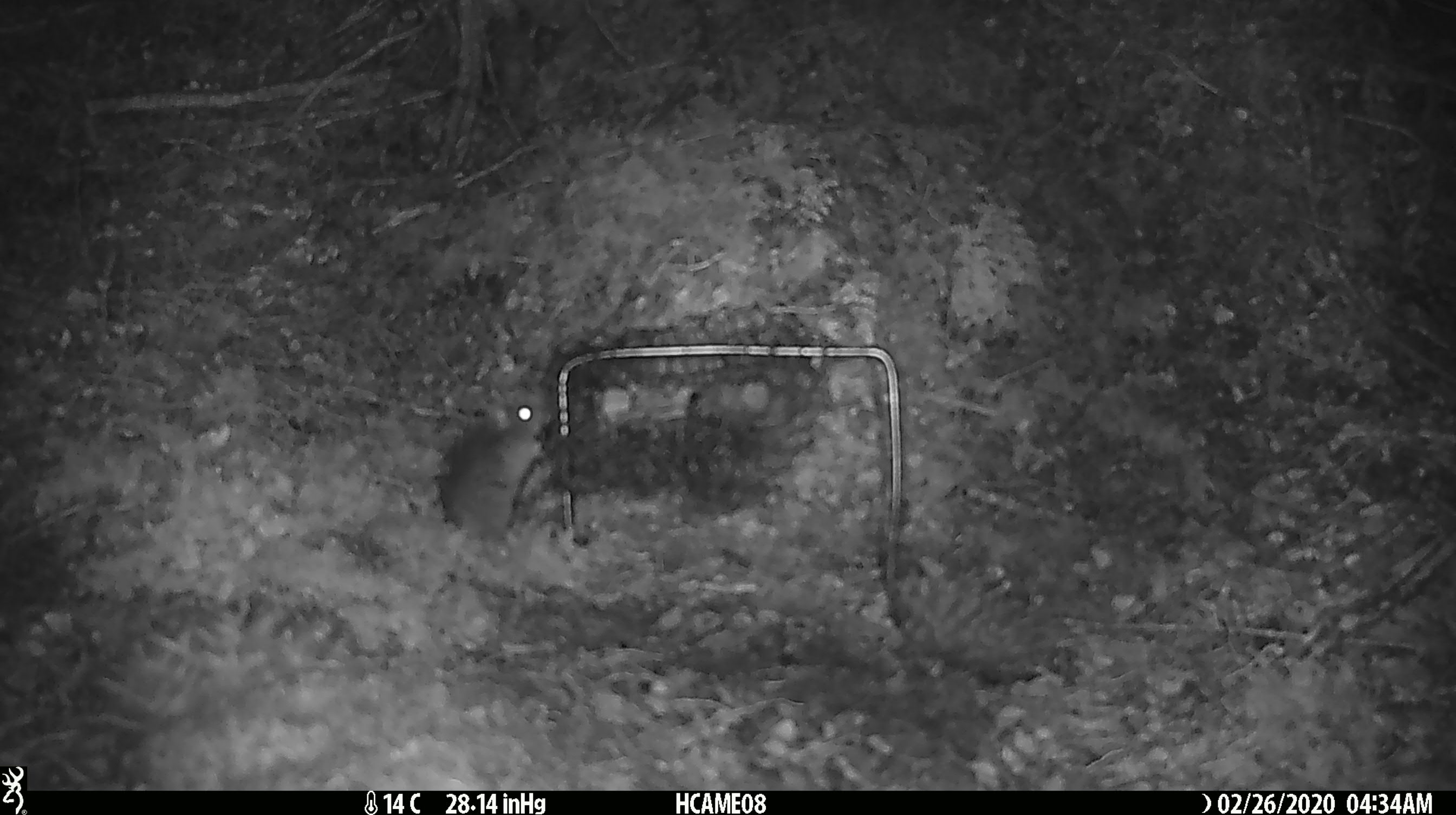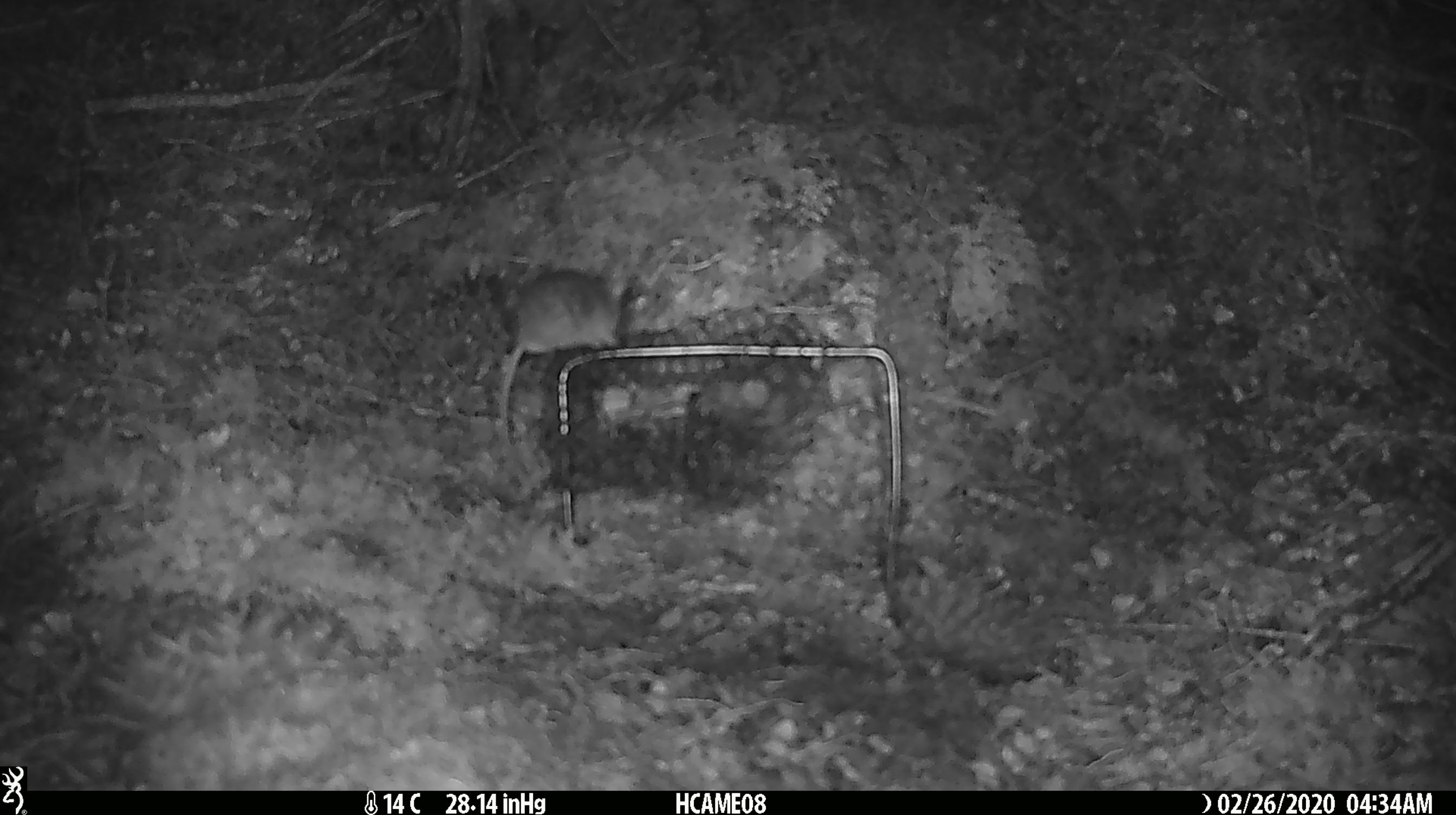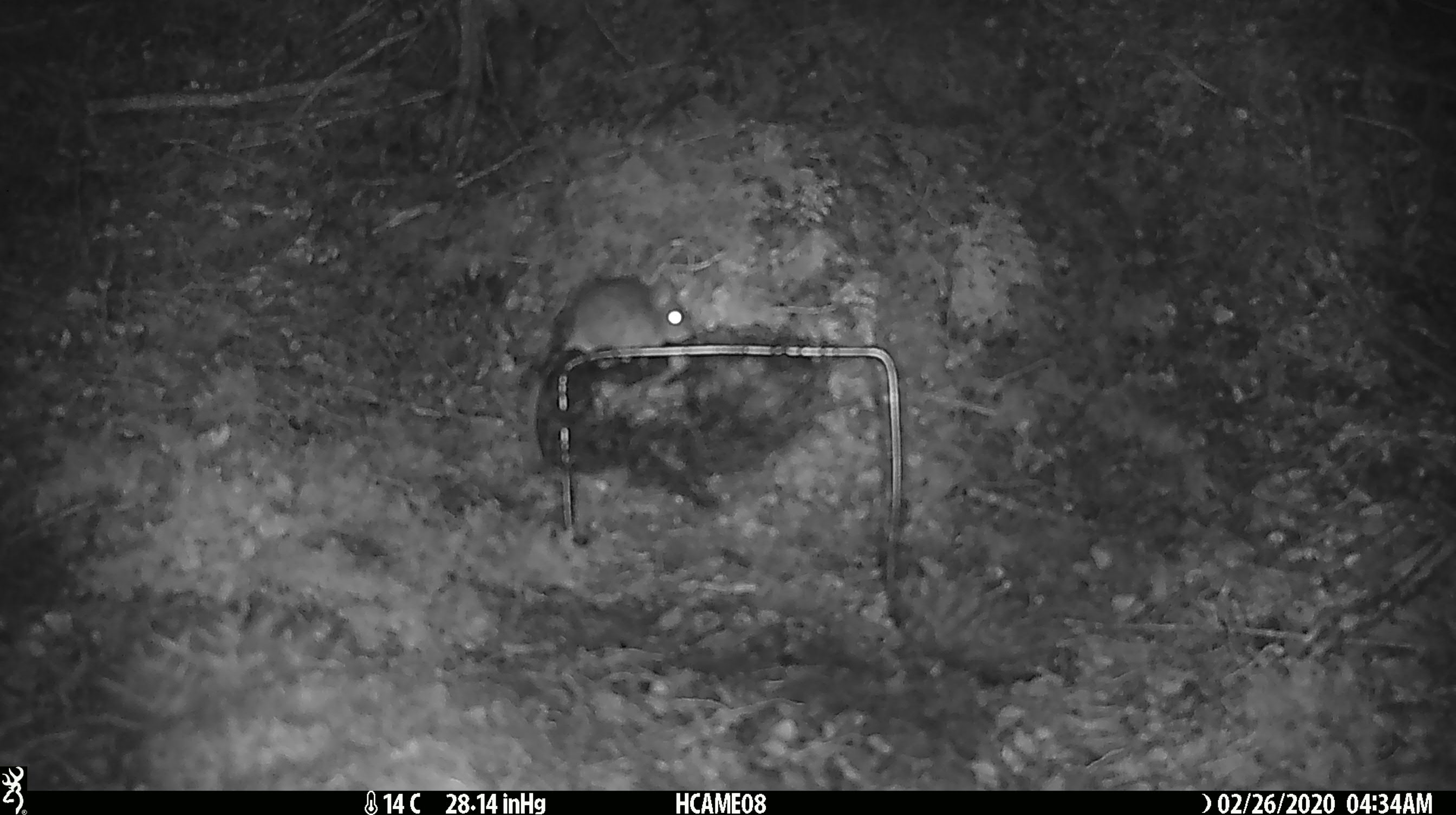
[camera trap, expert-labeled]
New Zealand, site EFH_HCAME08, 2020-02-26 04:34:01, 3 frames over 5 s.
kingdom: Animalia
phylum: Chordata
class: Mammalia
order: Rodentia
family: Muridae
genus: Mus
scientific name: Mus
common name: mouse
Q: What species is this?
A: Mouse (Mus).